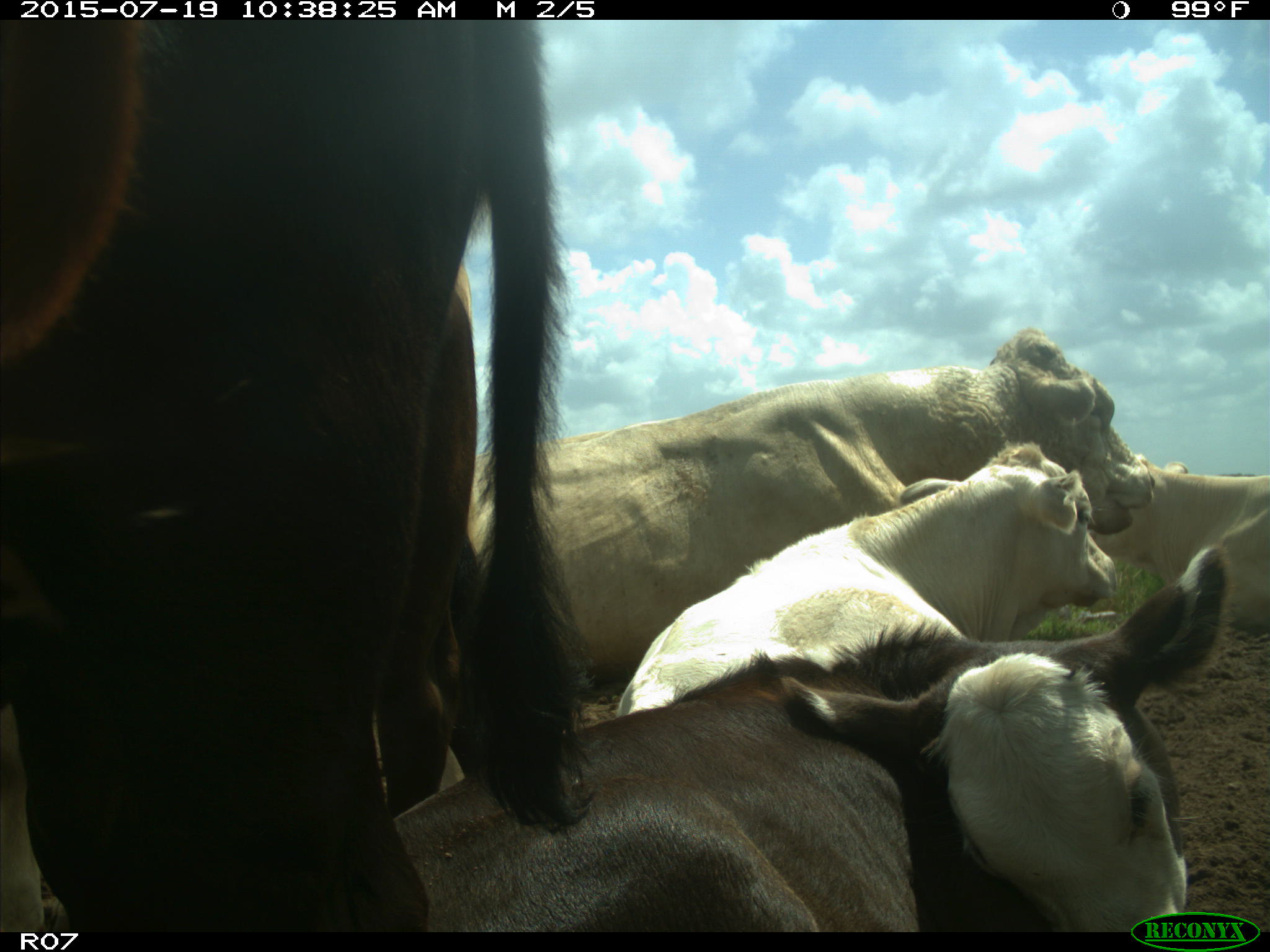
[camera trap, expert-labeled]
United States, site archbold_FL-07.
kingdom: Animalia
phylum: Chordata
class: Mammalia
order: Artiodactyla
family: Bovidae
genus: Bos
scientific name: Bos taurus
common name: domestic cow